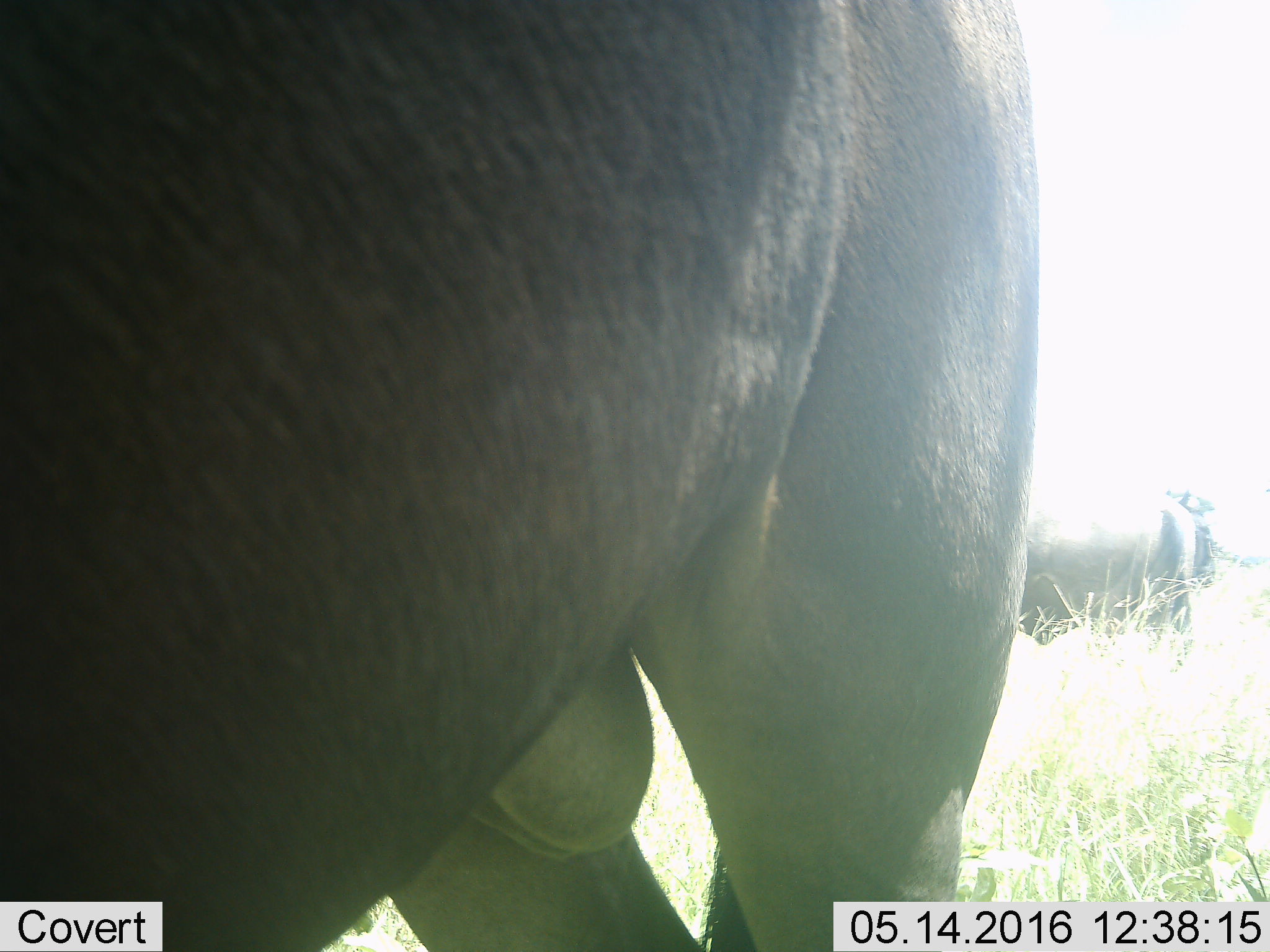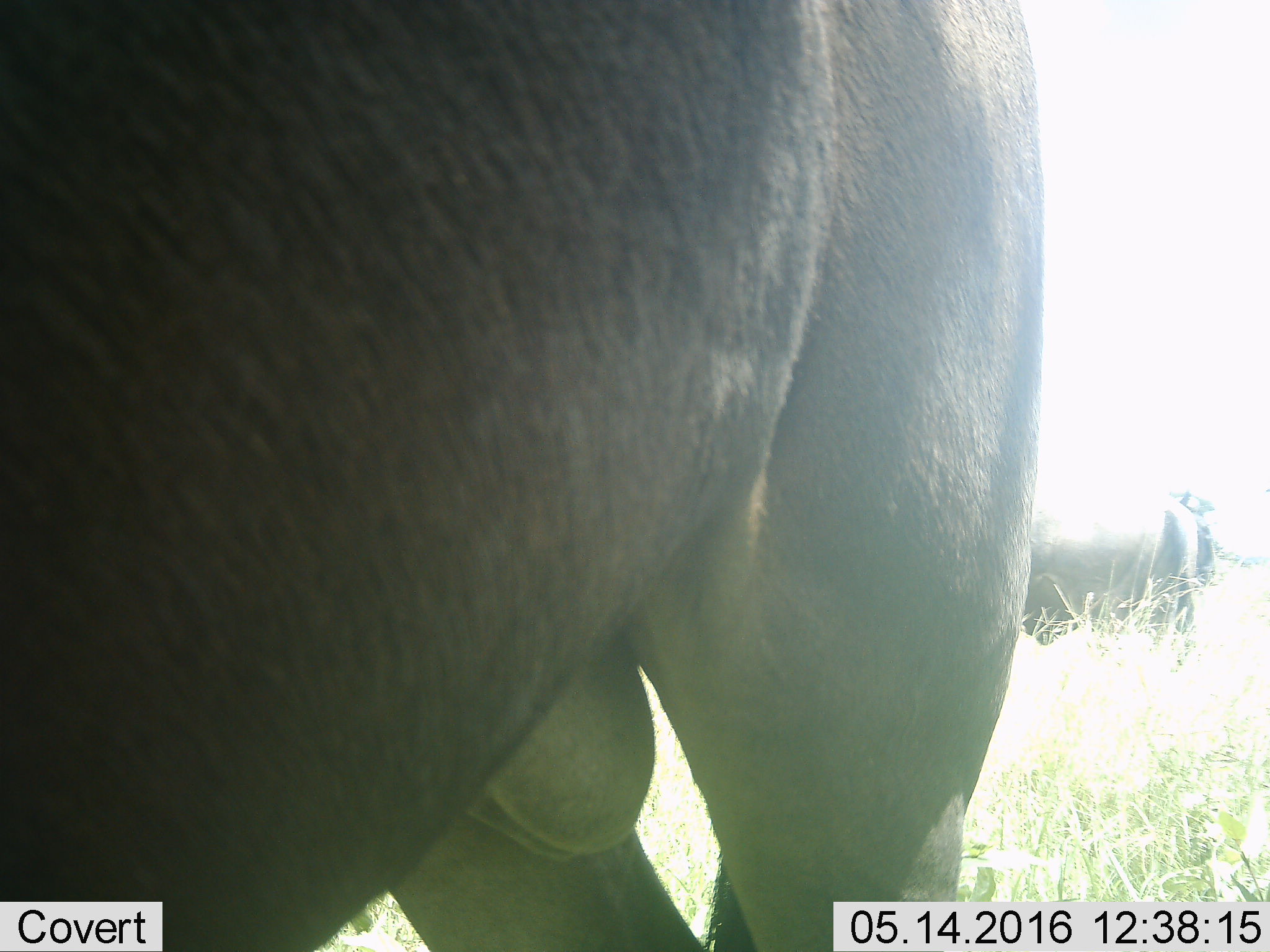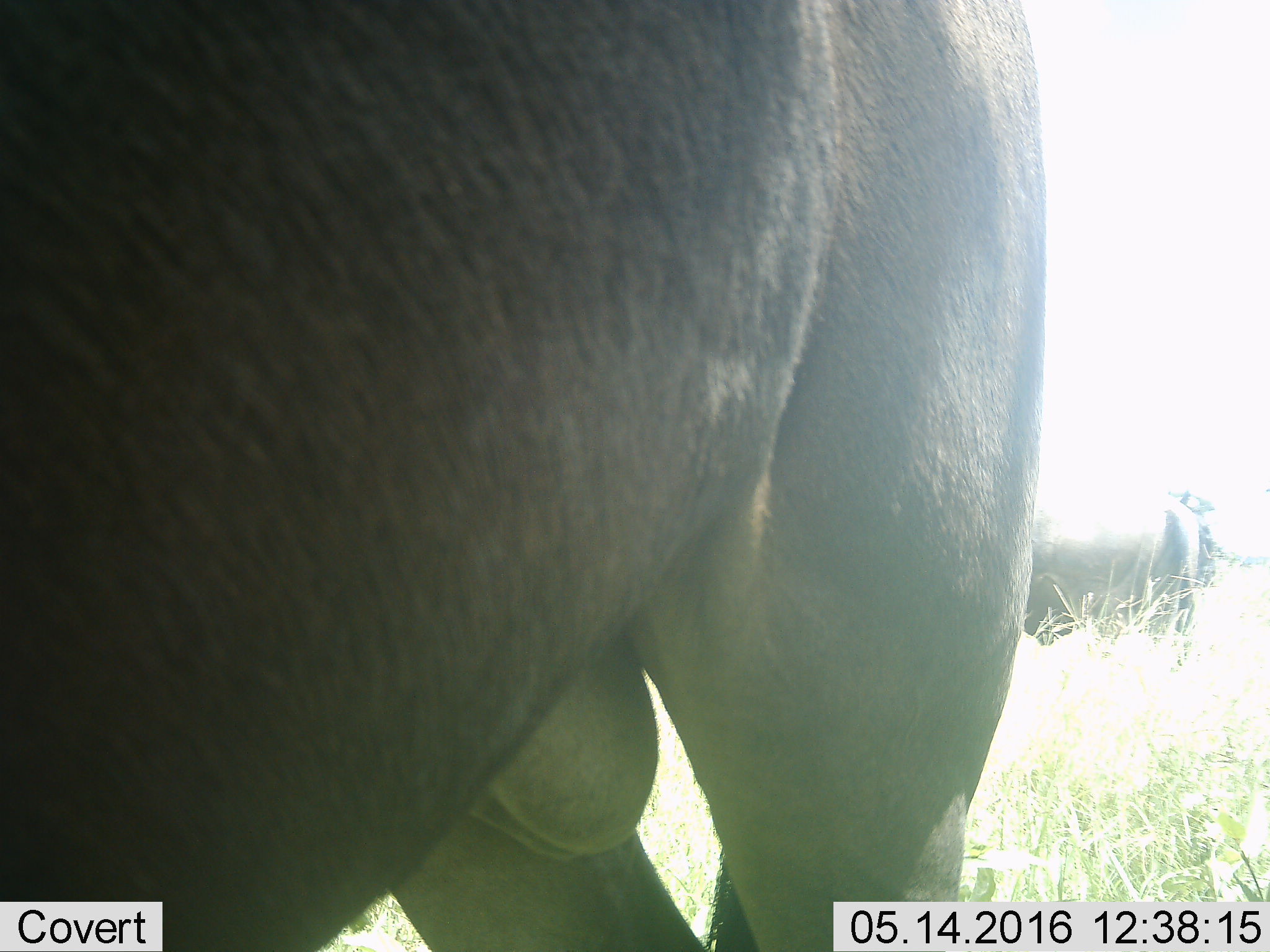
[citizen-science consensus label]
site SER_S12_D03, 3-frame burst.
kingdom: Animalia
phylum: Chordata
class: Mammalia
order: Artiodactyla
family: Bovidae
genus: Connochaetes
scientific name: Connochaetes taurinus taurinus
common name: blue wildebeest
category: wildebeestblue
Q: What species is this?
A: Wildebeestblue (blue wildebeest) (Connochaetes taurinus taurinus).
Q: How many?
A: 2.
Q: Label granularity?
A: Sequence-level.